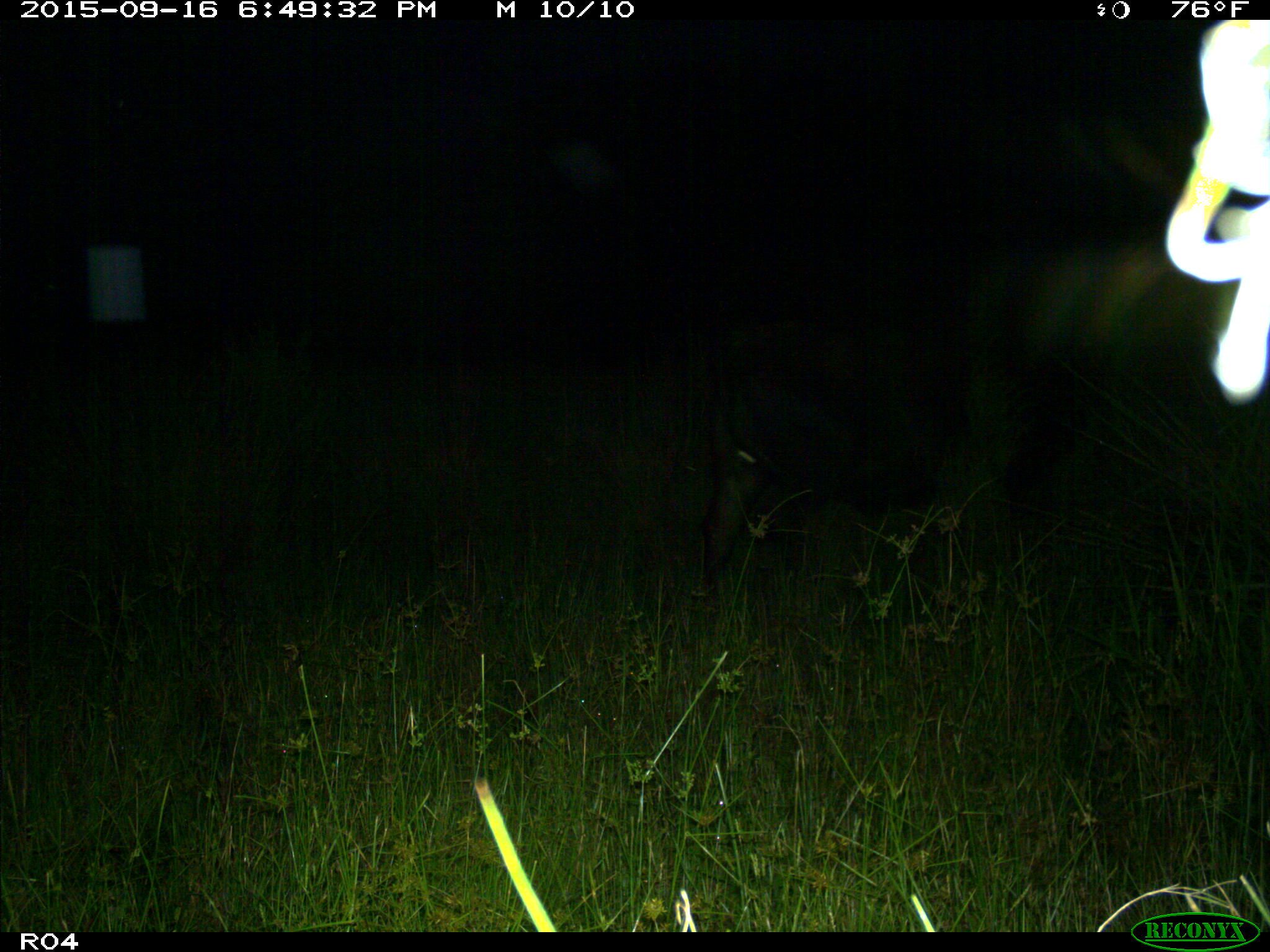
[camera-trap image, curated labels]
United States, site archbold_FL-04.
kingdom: Animalia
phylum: Chordata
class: Mammalia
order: Artiodactyla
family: Bovidae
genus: Bos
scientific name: Bos taurus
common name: domestic cow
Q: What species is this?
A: Bos taurus (domestic cow).